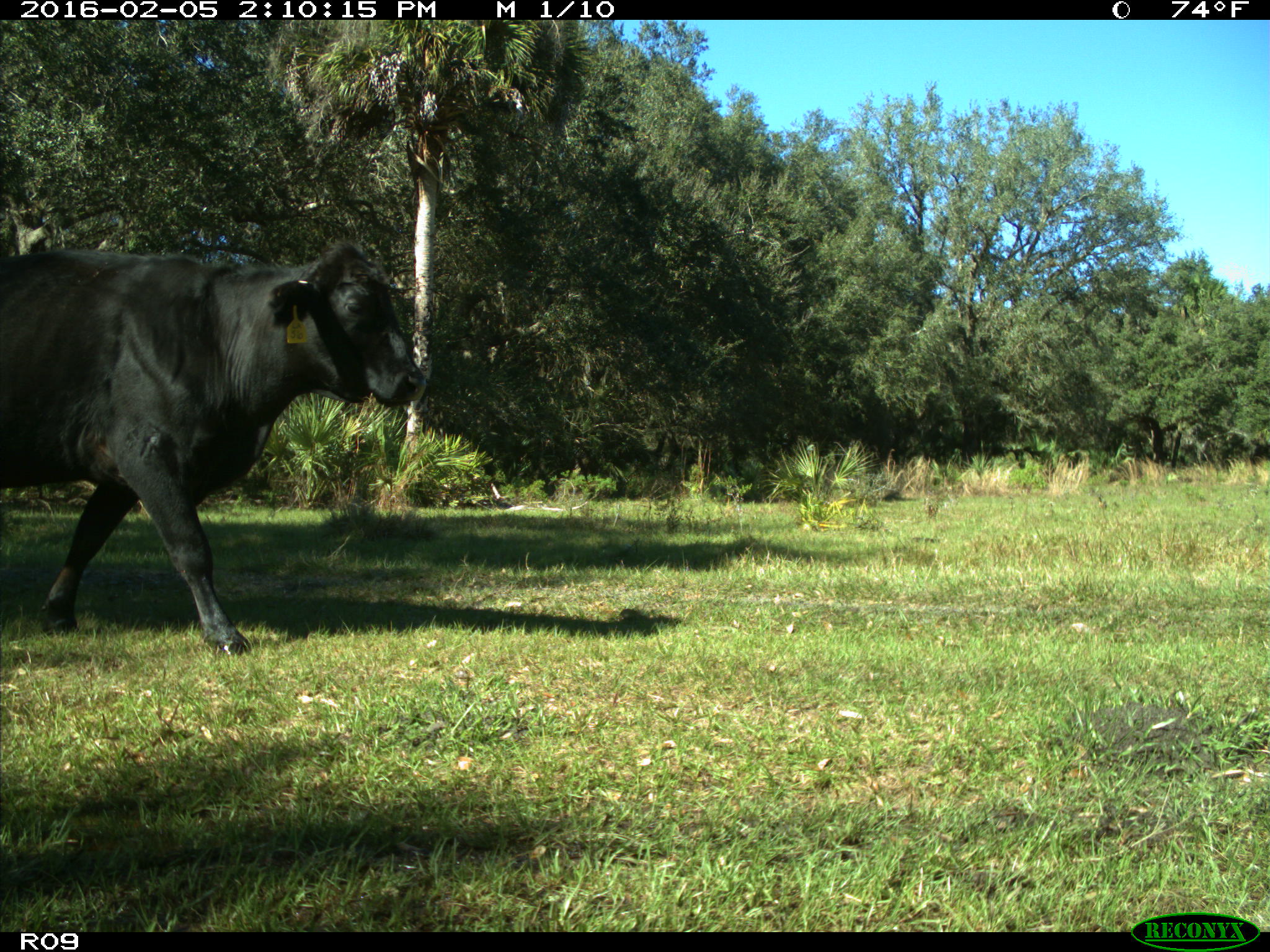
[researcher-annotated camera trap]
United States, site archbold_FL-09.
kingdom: Animalia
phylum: Chordata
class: Mammalia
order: Artiodactyla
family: Bovidae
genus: Bos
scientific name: Bos taurus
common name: domestic cow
Bos taurus (domestic cow).